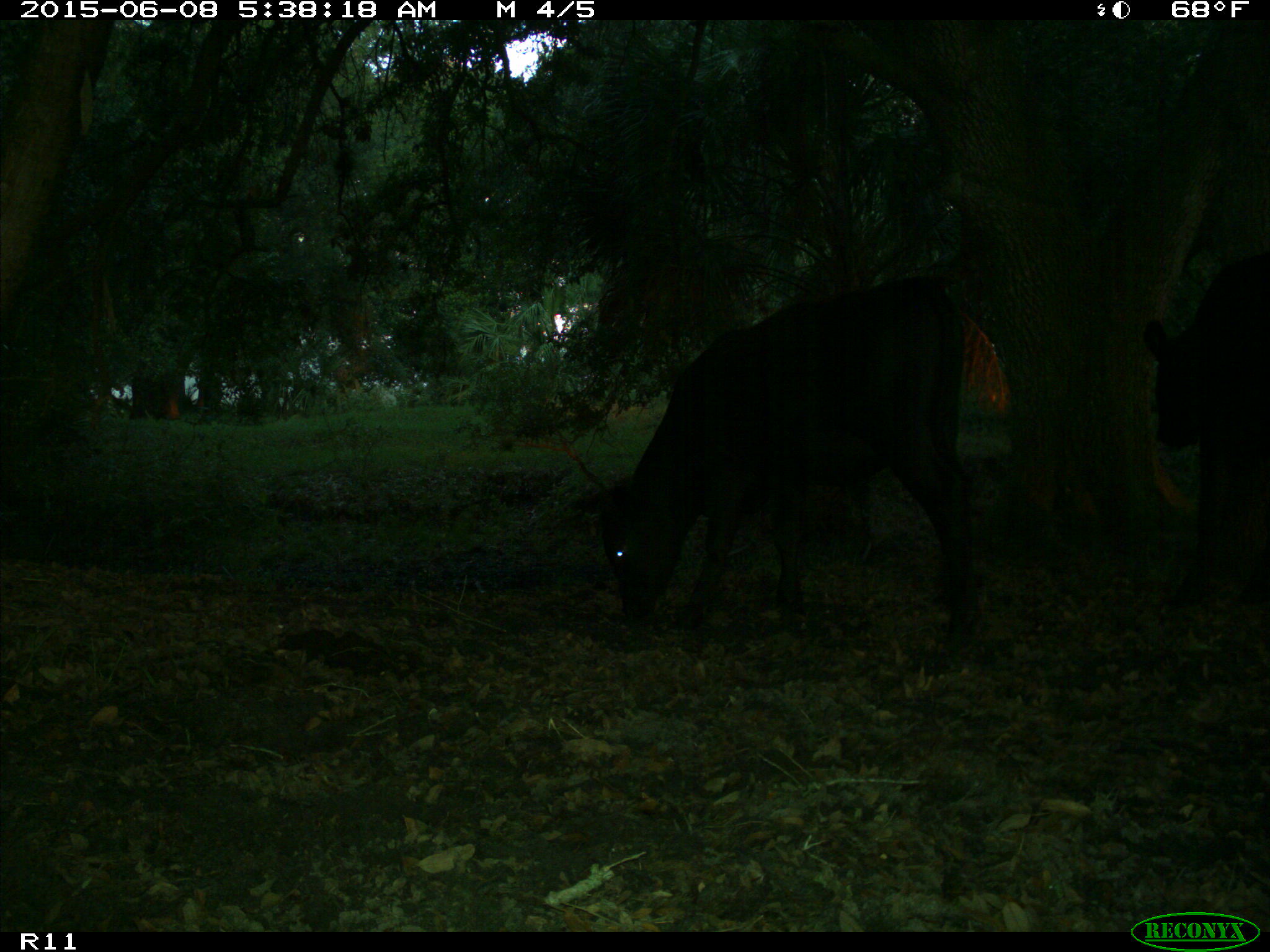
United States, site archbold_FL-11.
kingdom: Animalia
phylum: Chordata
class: Mammalia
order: Artiodactyla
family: Bovidae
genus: Bos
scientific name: Bos taurus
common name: domestic cow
Bos taurus (domestic cow).